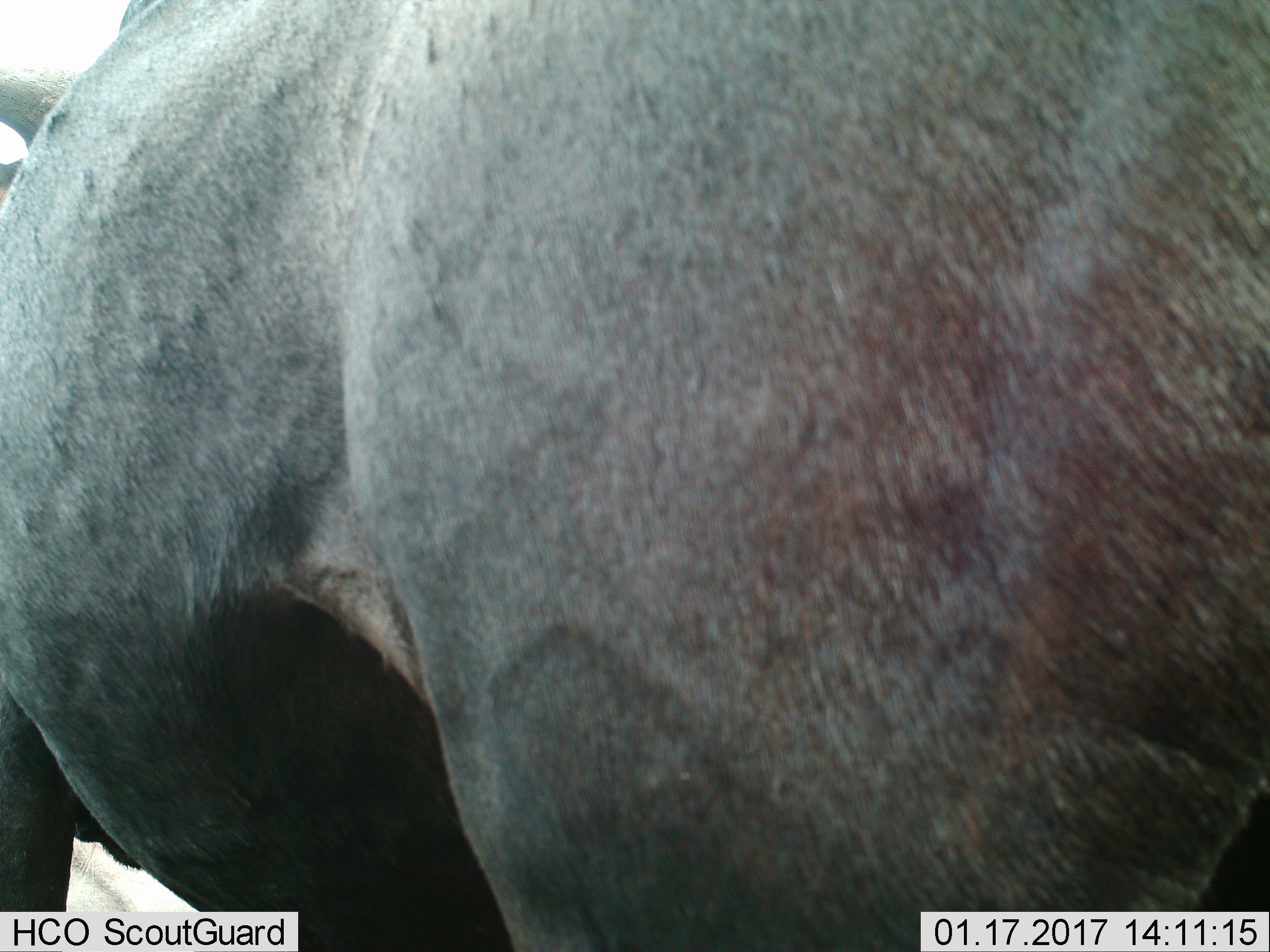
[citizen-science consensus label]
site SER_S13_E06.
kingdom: Animalia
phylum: Chordata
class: Mammalia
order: Artiodactyla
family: Bovidae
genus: Connochaetes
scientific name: Connochaetes taurinus taurinus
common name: blue wildebeest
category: wildebeestblue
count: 1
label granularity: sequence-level